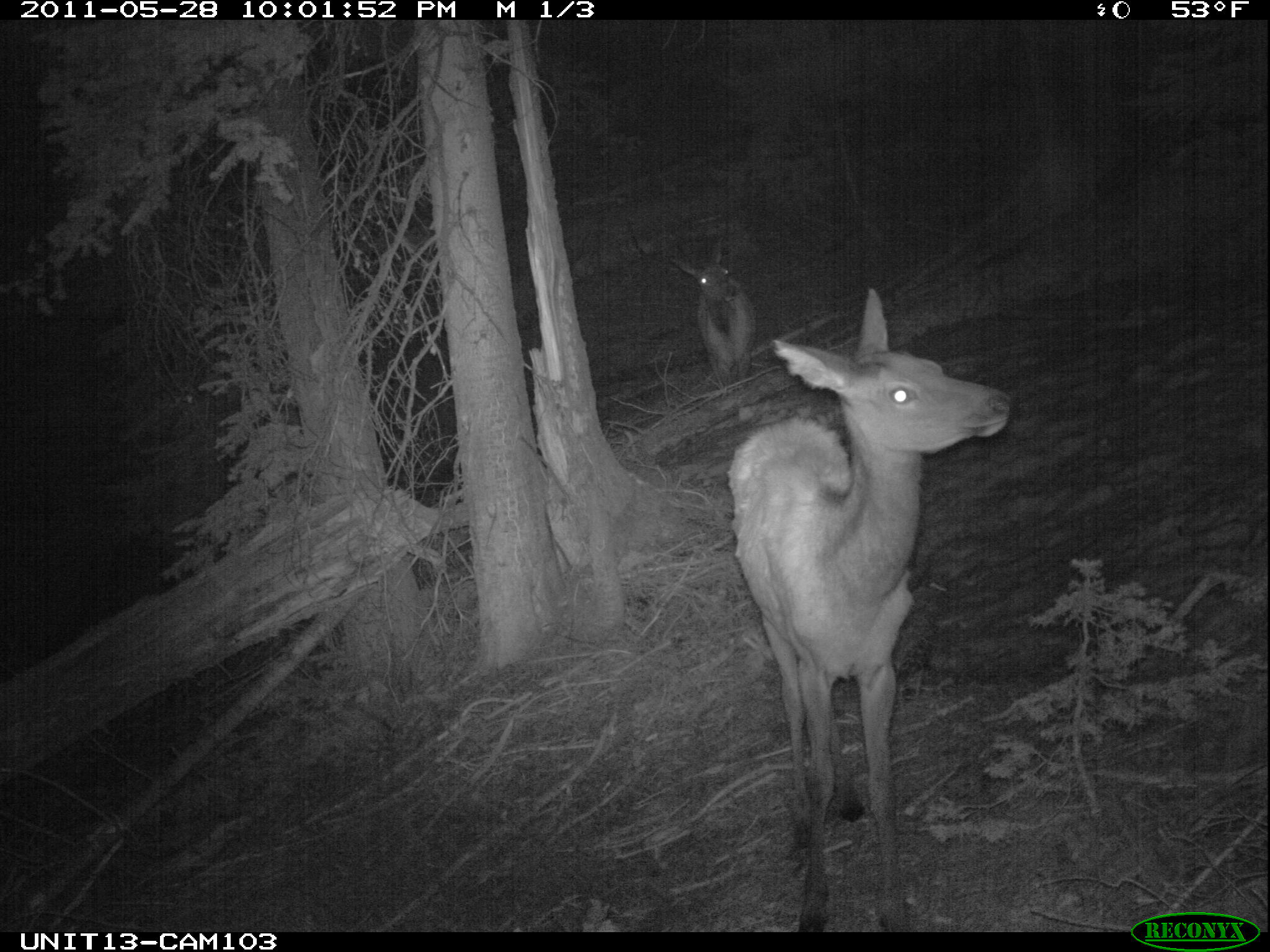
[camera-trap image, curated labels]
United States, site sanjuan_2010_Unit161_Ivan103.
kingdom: Animalia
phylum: Chordata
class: Mammalia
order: Artiodactyla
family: Cervidae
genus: Cervus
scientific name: Cervus elaphus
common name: red deer